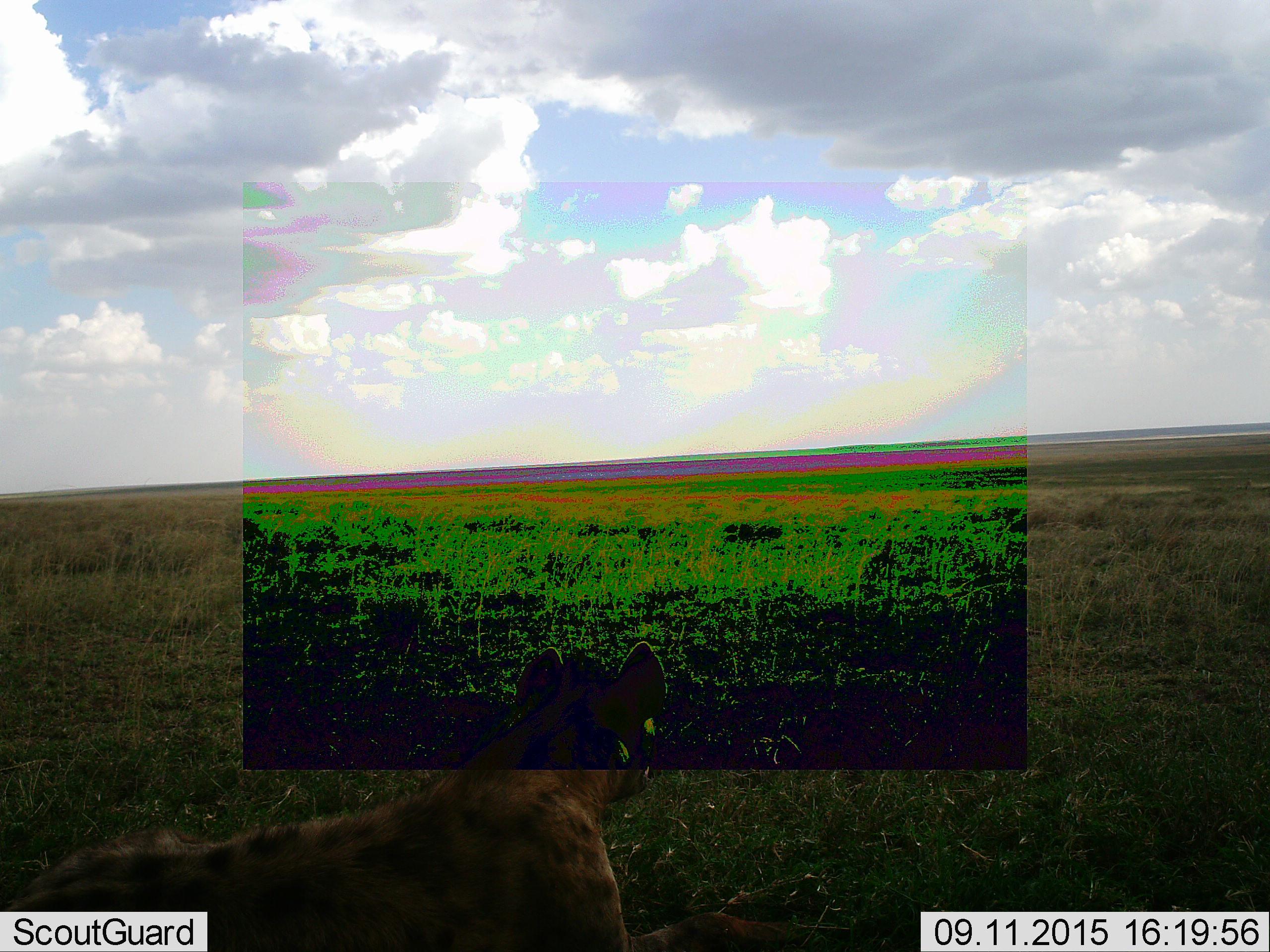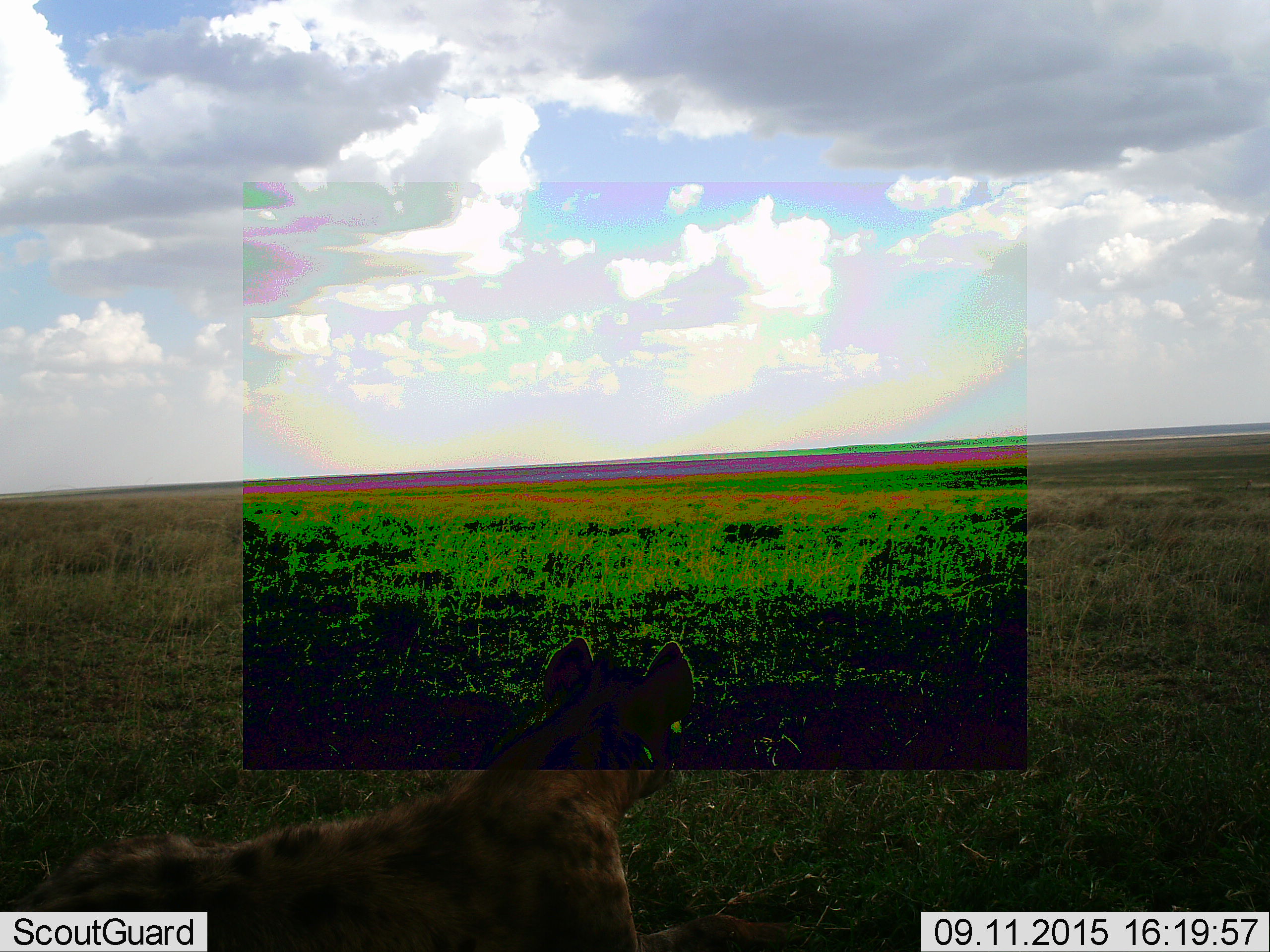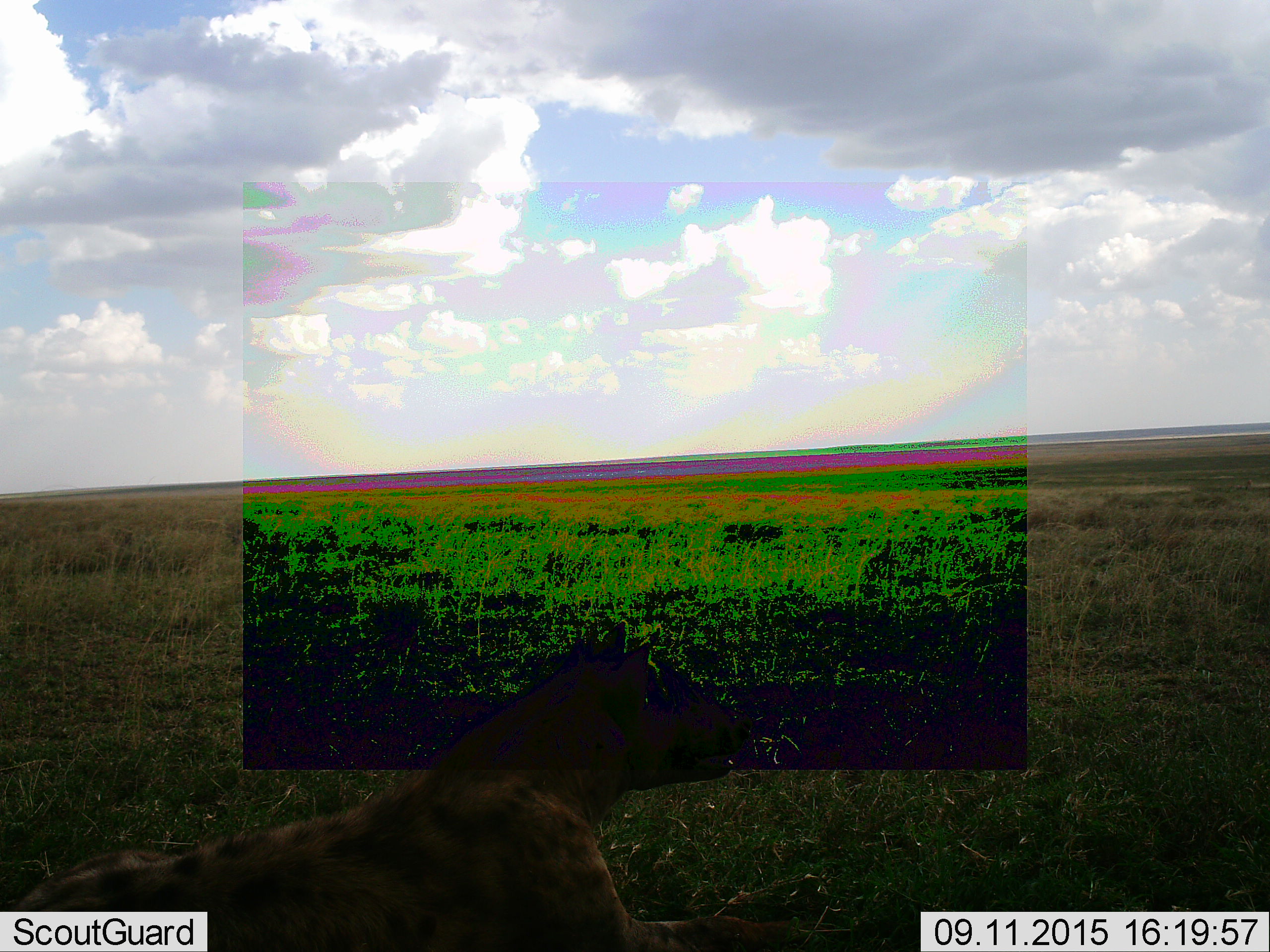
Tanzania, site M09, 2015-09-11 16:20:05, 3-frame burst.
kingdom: Animalia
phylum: Chordata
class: Mammalia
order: Carnivora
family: Hyaenidae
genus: Crocuta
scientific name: Crocuta crocuta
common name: spotted hyena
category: hyenaspotted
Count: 1.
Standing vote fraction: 0%.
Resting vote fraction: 100%.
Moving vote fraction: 0%.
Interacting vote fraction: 0%.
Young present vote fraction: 0%.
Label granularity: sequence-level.